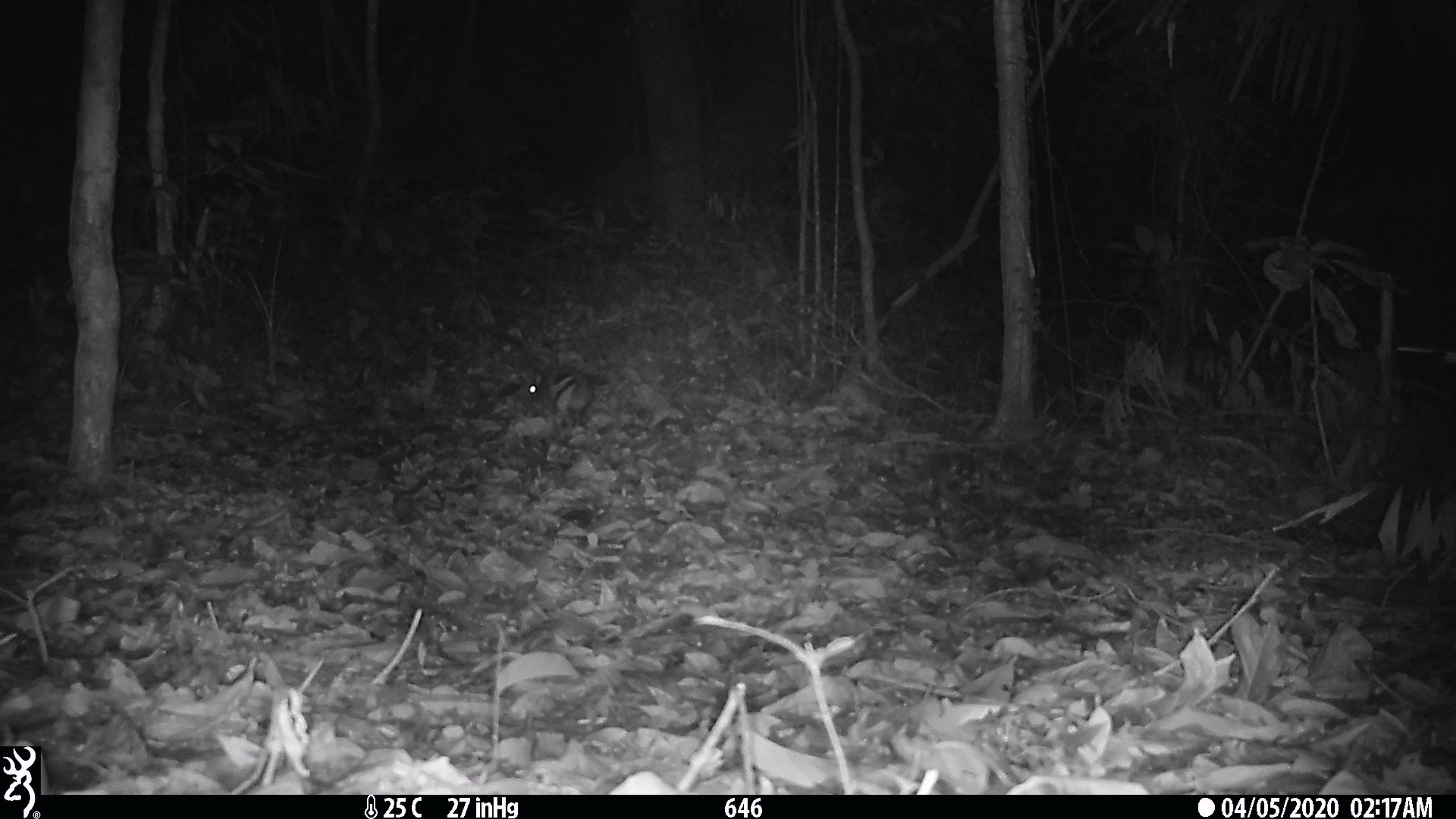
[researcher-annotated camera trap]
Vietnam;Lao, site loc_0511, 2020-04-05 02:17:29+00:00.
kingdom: Animalia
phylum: Chordata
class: Mammalia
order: Lagomorpha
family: Leporidae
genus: Nesolagus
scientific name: Nesolagus timminsi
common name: annamite striped rabbit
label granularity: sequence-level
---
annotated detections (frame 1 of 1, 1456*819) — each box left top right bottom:
annamite striped rabbit: 517 365 594 427